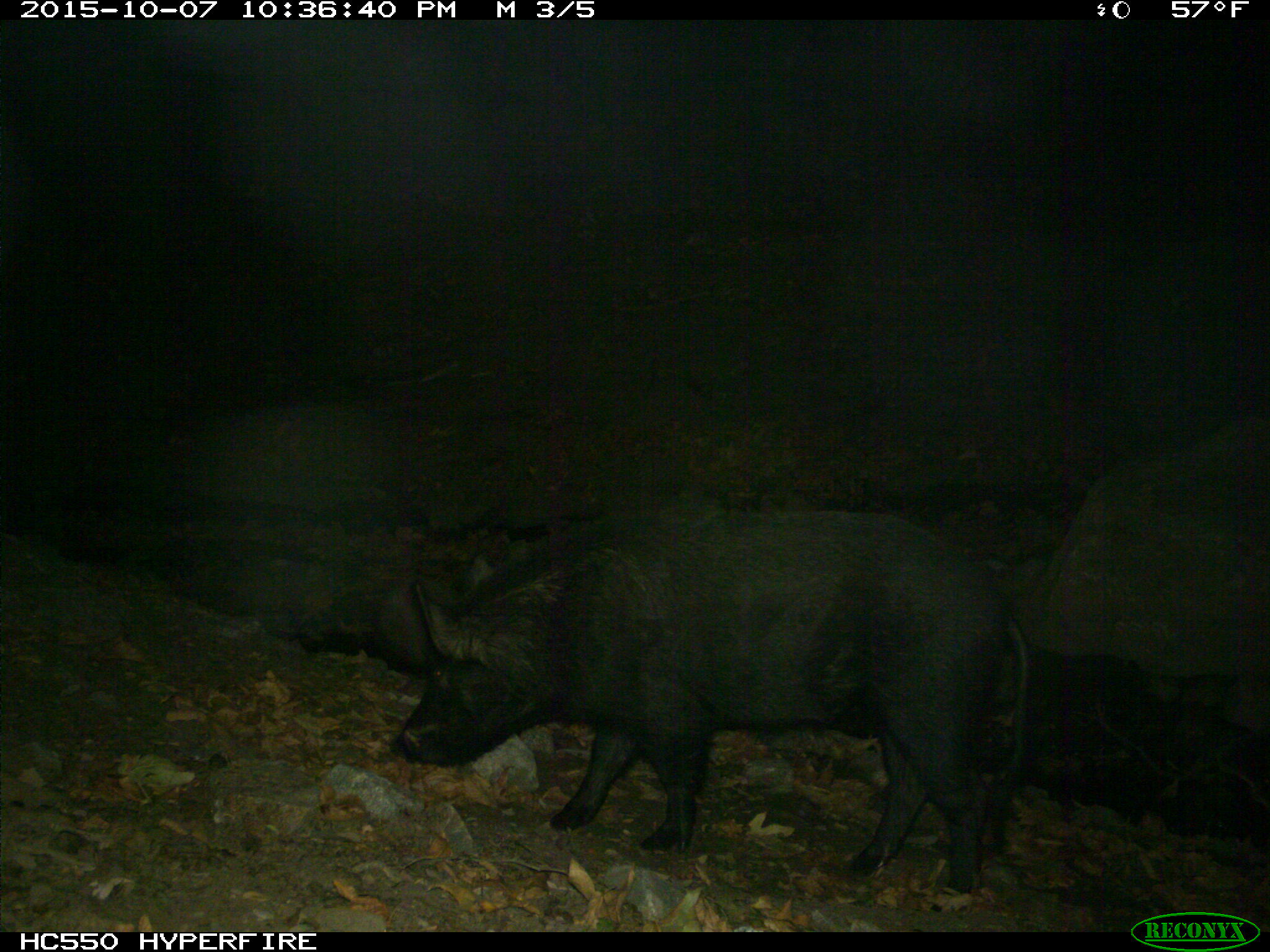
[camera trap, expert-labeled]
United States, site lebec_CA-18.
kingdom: Animalia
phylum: Chordata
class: Mammalia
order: Artiodactyla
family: Suidae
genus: Sus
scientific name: Sus scrofa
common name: wild boar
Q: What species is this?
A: Sus scrofa (wild boar).